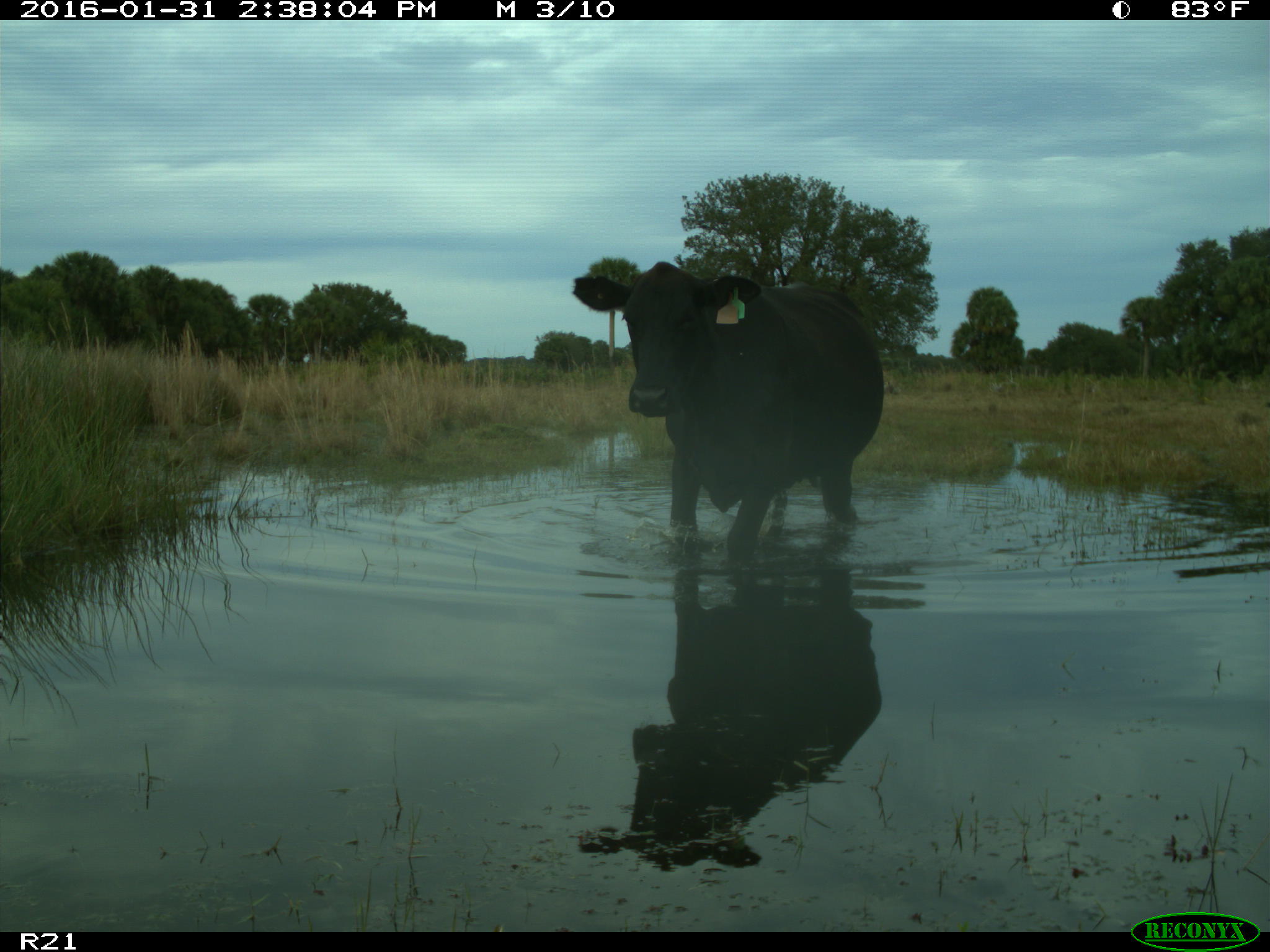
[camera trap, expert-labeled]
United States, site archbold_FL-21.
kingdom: Animalia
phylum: Chordata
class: Mammalia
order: Artiodactyla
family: Bovidae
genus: Bos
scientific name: Bos taurus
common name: domestic cow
Bos taurus (domestic cow).